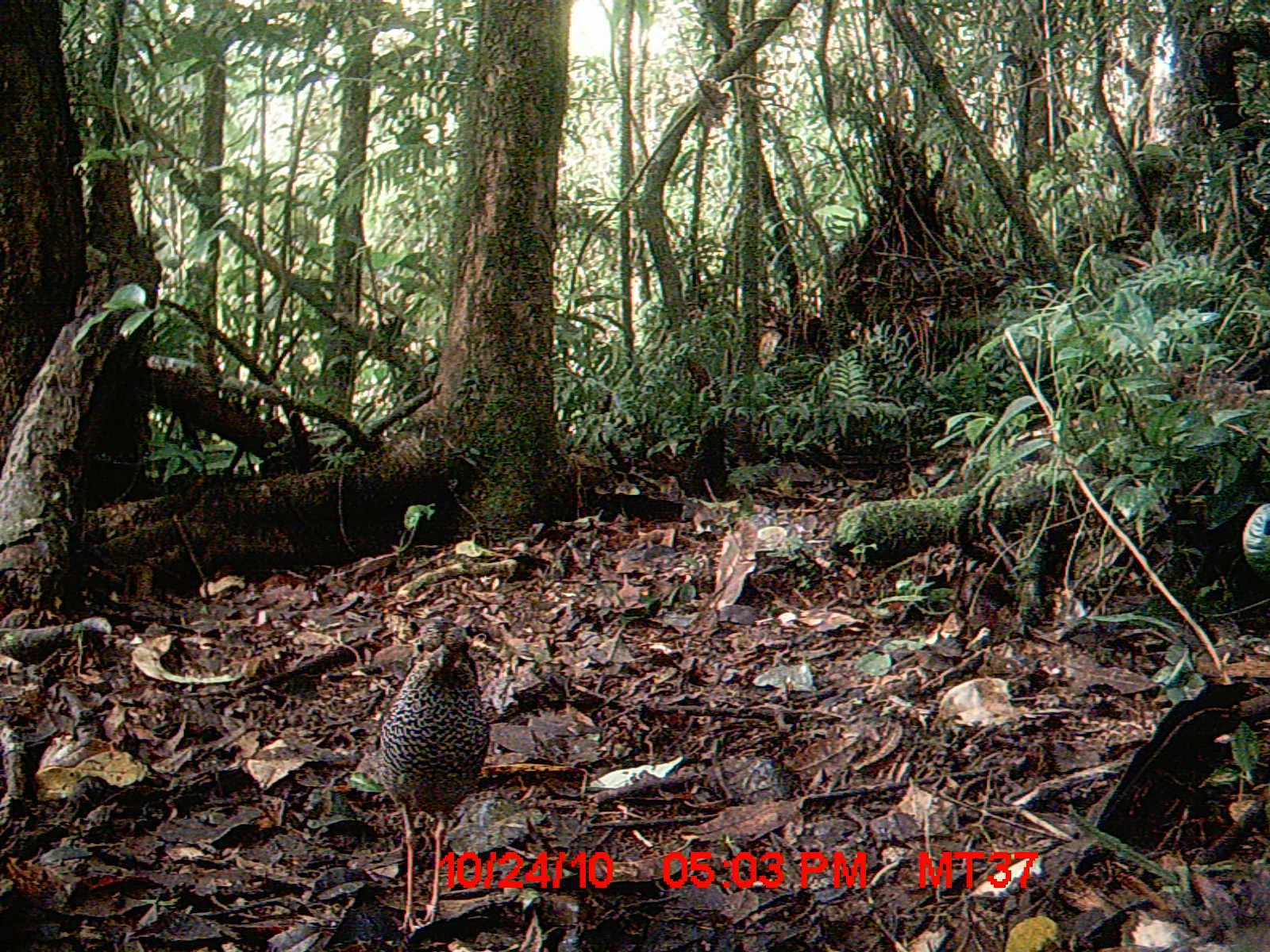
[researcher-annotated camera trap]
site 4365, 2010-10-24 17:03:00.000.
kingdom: Animalia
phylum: Chordata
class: Aves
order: Coraciiformes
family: Brachypteraciidae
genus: Brachypteracias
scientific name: Brachypteracias squamiger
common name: scaly ground-roller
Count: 1.